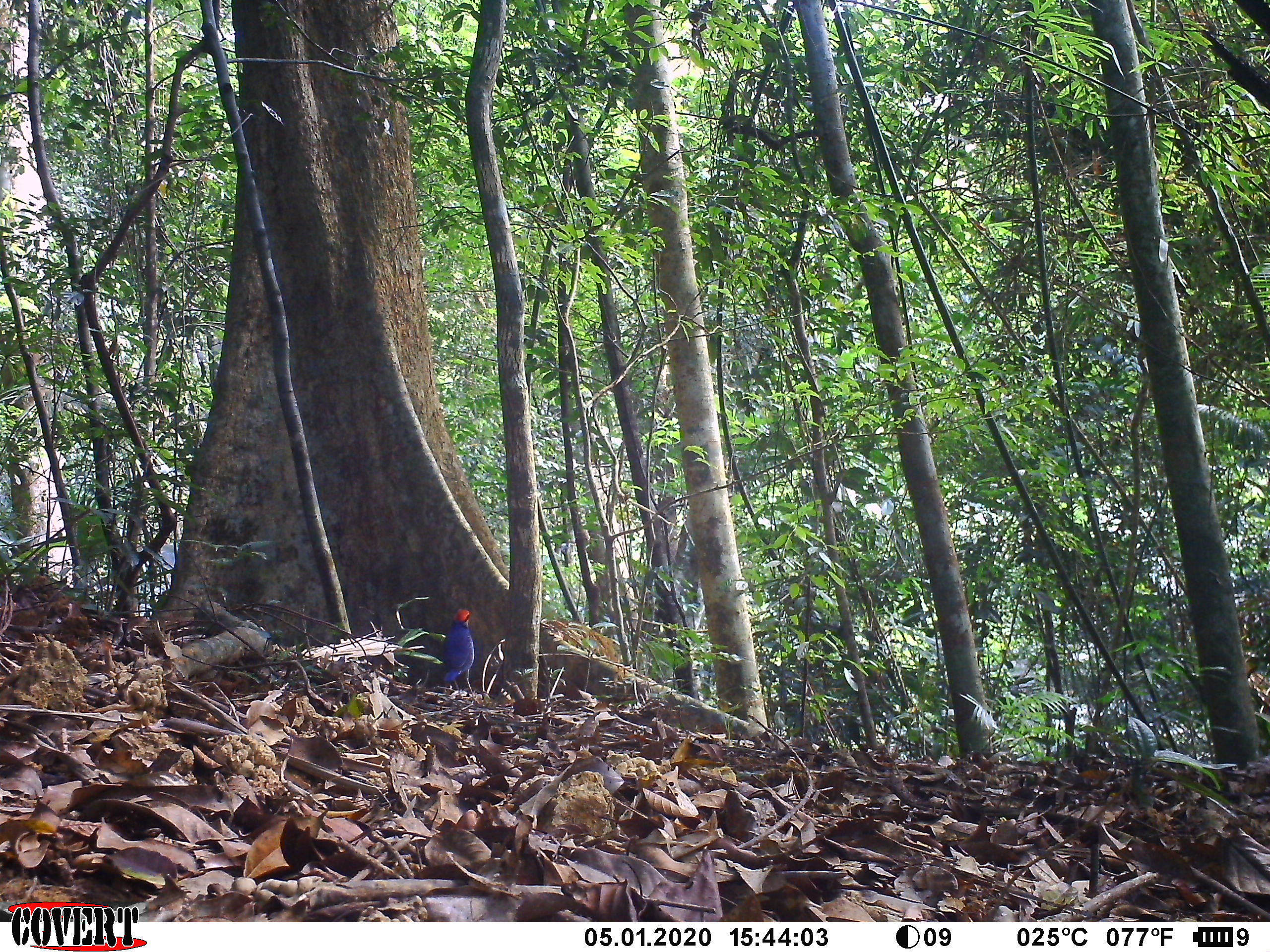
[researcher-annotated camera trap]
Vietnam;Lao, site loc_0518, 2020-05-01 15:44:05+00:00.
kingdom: Animalia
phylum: Chordata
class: Aves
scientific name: Aves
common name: bird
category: unidentified bird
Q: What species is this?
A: Unidentified bird (bird) (Aves).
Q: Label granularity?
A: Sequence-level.